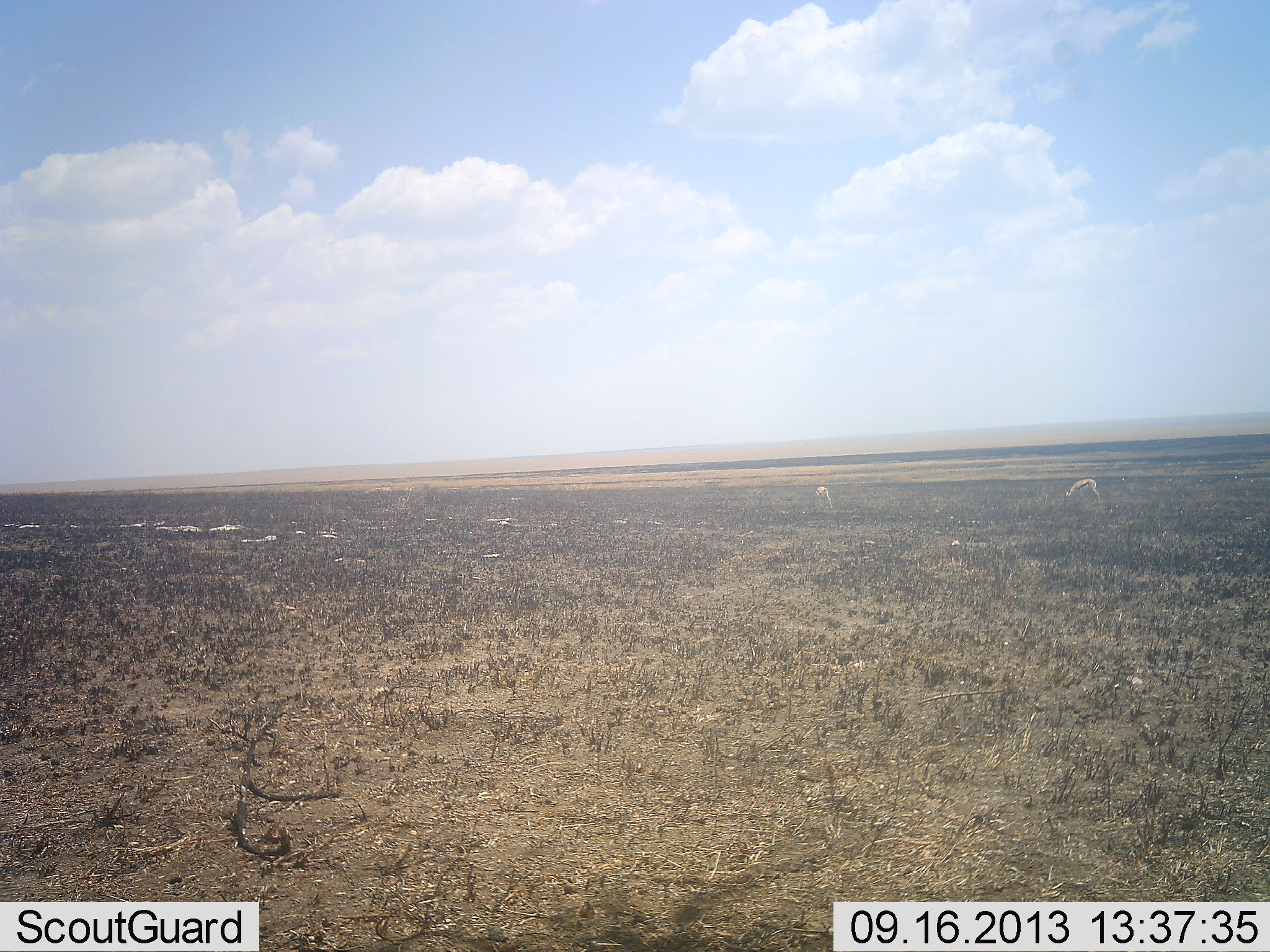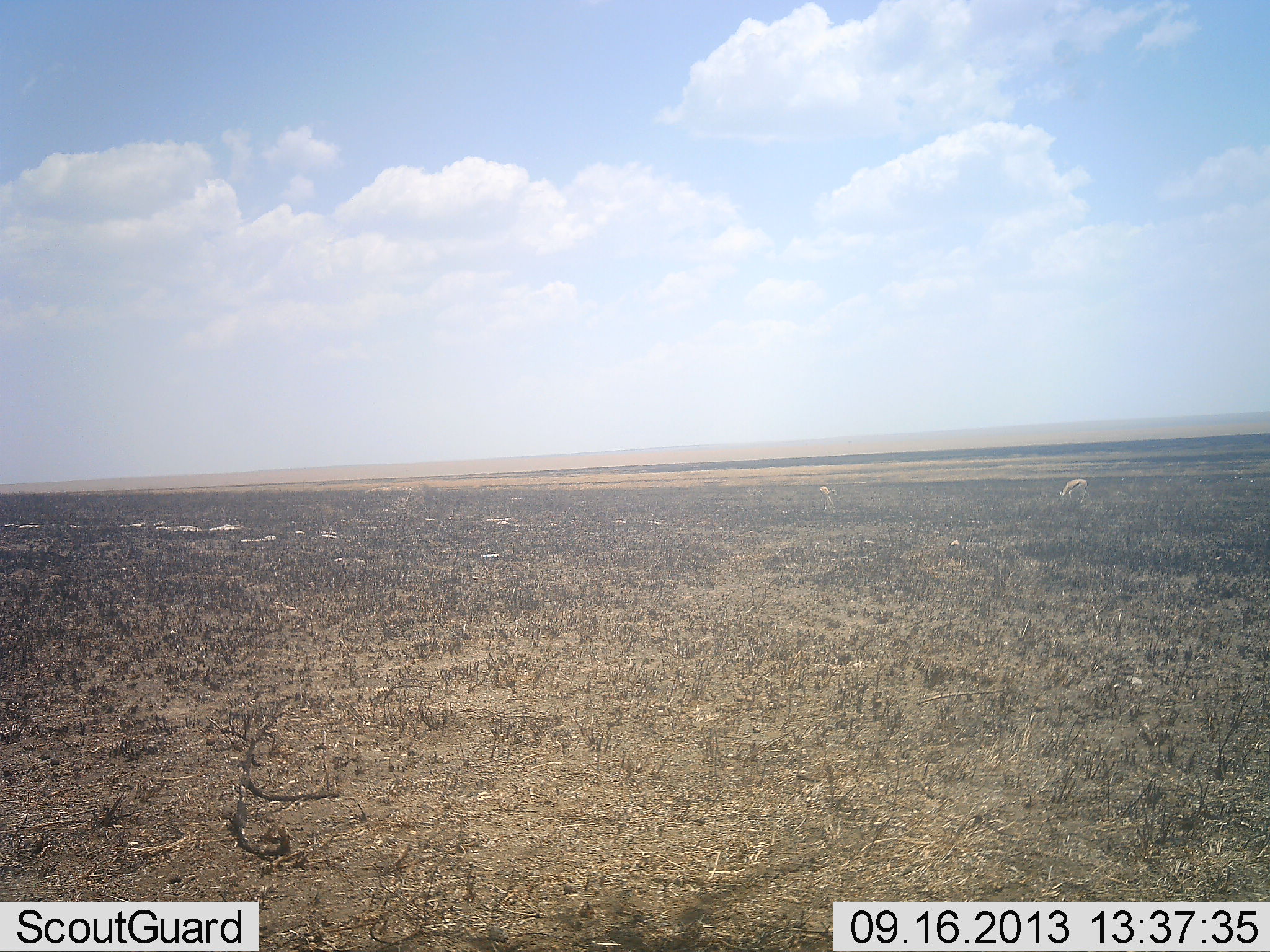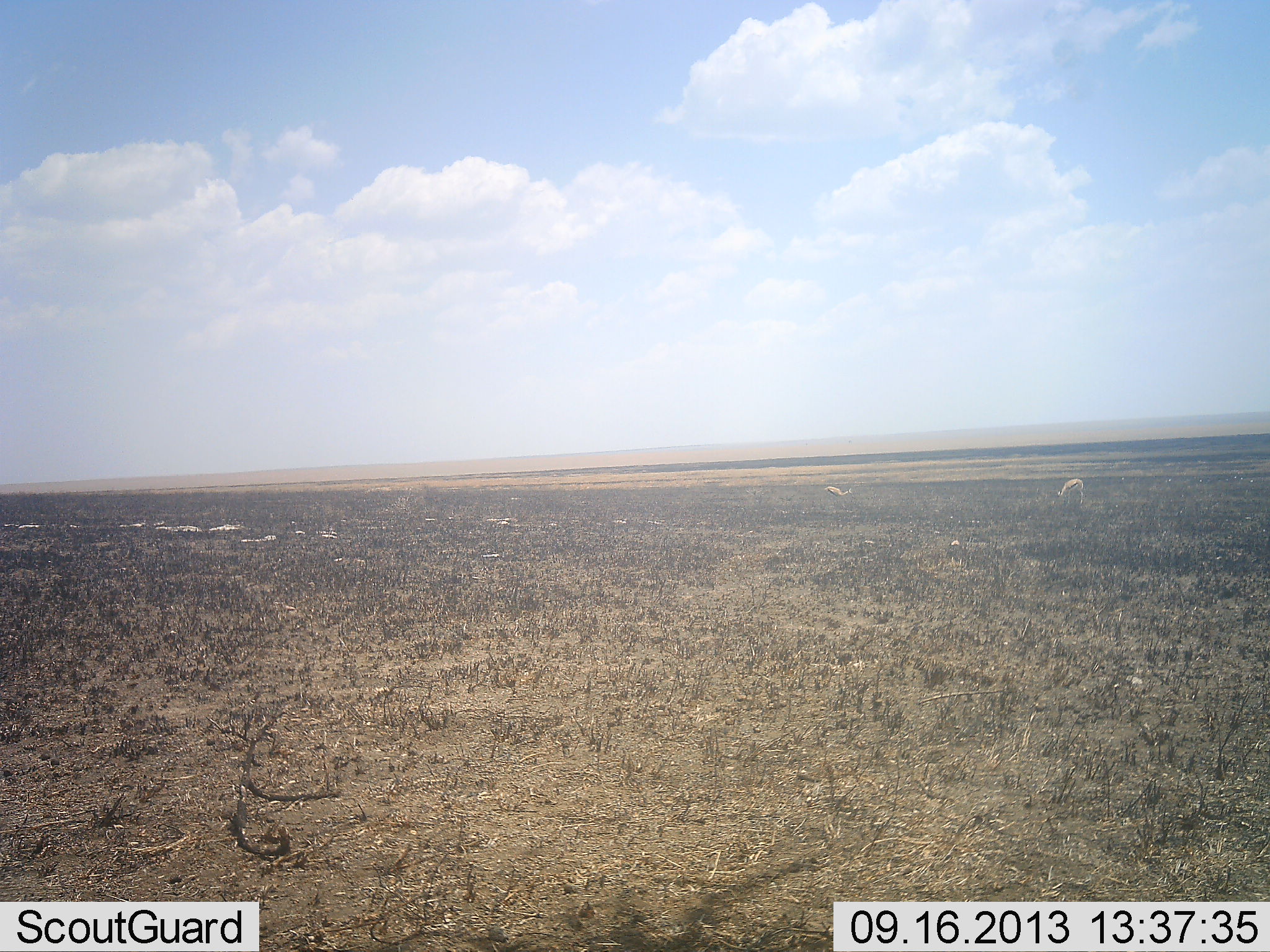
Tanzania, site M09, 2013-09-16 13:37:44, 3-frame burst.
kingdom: Animalia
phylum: Chordata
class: Mammalia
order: Artiodactyla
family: Bovidae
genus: Eudorcas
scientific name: Eudorcas thomsonii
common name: thomson's gazelle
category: gazellethomsons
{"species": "gazellethomsons (thomson's gazelle) (Eudorcas thomsonii)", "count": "2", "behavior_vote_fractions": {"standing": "17%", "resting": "0%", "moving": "17%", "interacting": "0%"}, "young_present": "8%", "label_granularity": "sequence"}